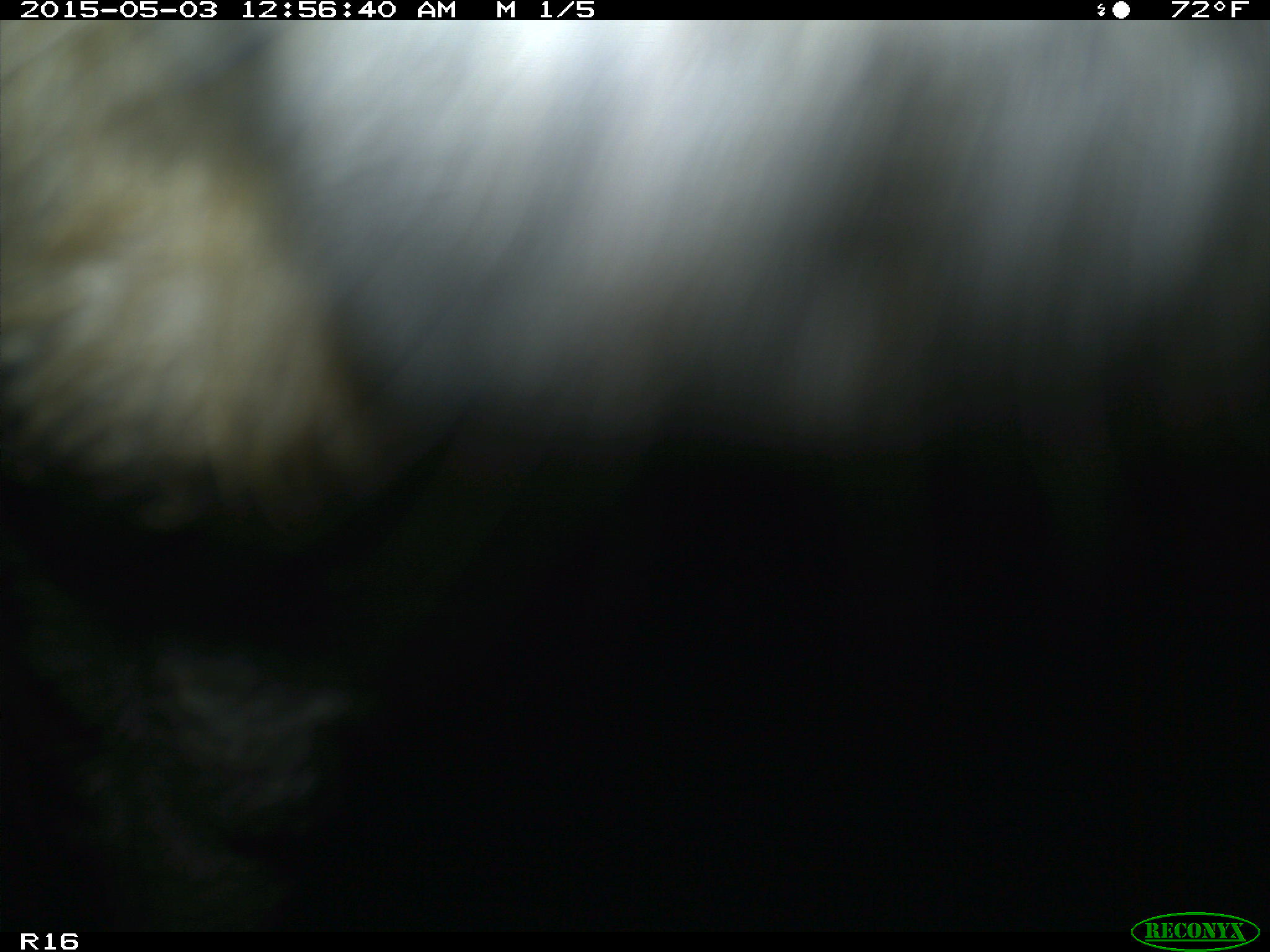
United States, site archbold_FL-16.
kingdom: Animalia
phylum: Chordata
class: Mammalia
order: Artiodactyla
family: Bovidae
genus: Bos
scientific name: Bos taurus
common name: domestic cow